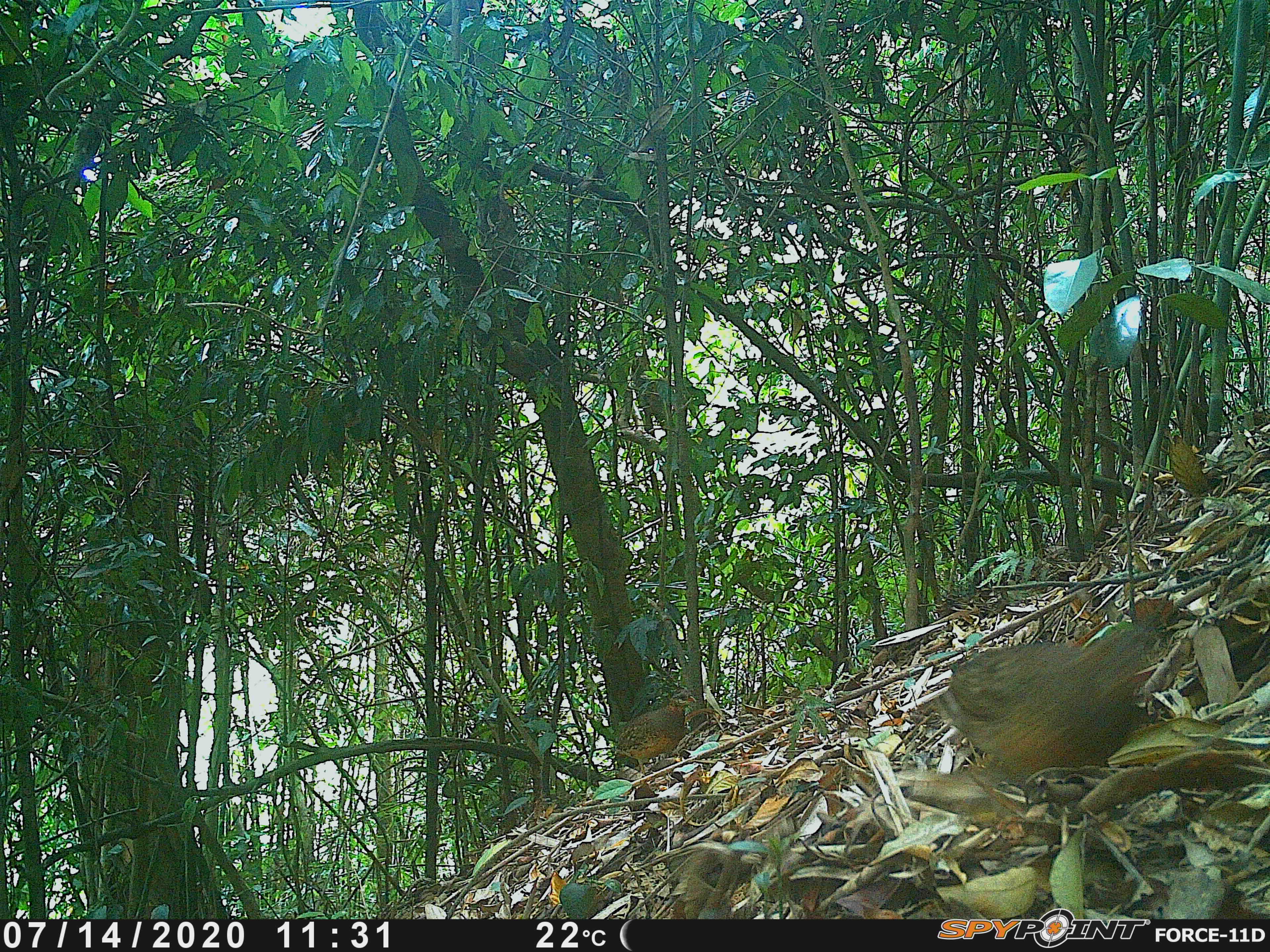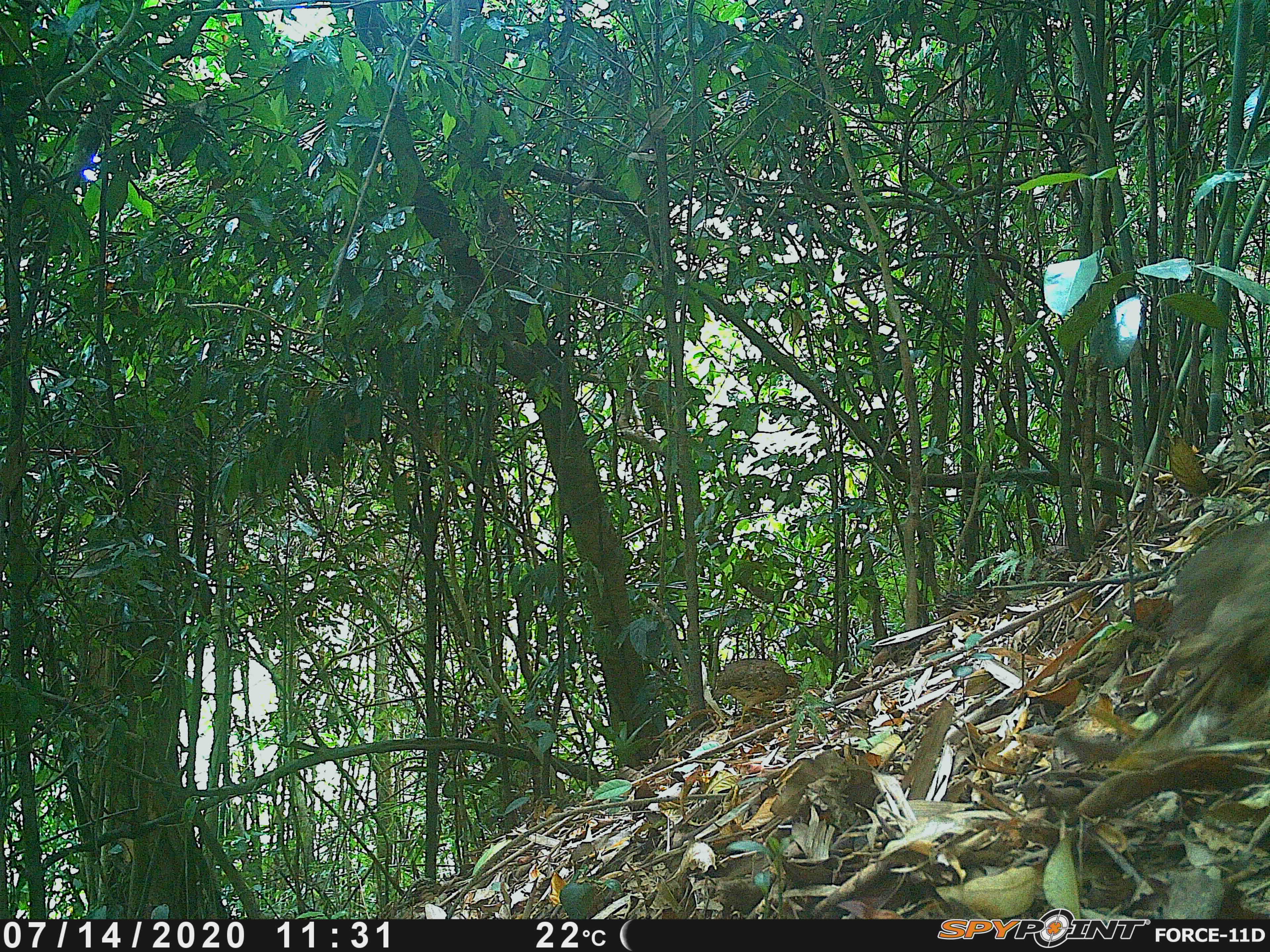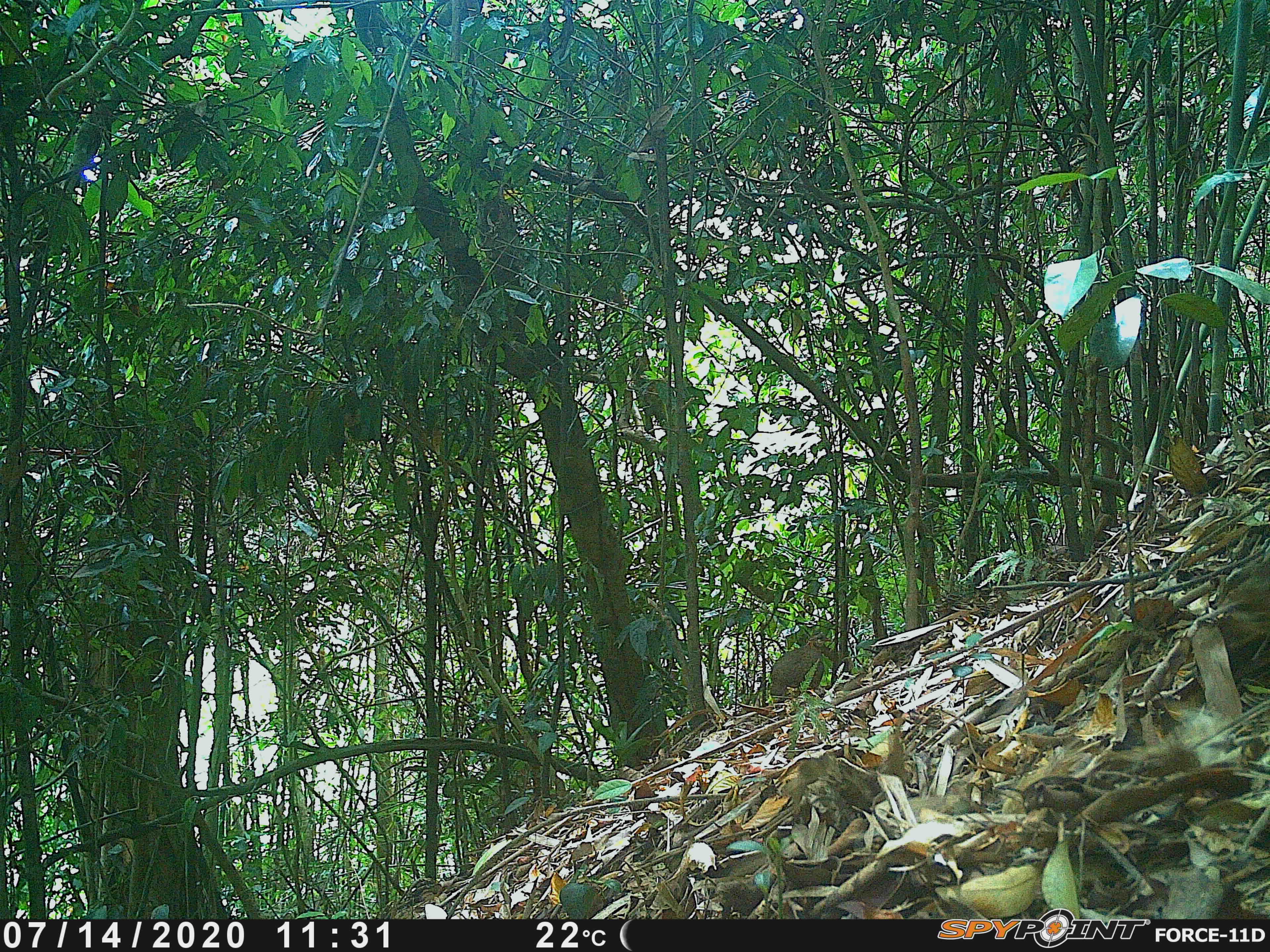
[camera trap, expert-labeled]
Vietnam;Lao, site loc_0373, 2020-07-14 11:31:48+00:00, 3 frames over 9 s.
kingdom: Animalia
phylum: Chordata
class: Aves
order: Galliformes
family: Phasianidae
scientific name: Phasianidae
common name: partridge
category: unidentified partridge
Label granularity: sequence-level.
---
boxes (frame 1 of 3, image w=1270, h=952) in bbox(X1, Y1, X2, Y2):
unidentified partridge: bbox(934, 595, 1176, 818); bbox(612, 690, 696, 779)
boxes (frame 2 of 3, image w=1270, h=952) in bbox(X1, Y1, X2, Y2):
unidentified partridge: bbox(1167, 520, 1270, 698); bbox(713, 658, 800, 728)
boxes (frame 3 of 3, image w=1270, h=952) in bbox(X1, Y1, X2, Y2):
unidentified partridge: bbox(768, 631, 831, 700); bbox(1220, 566, 1270, 640)